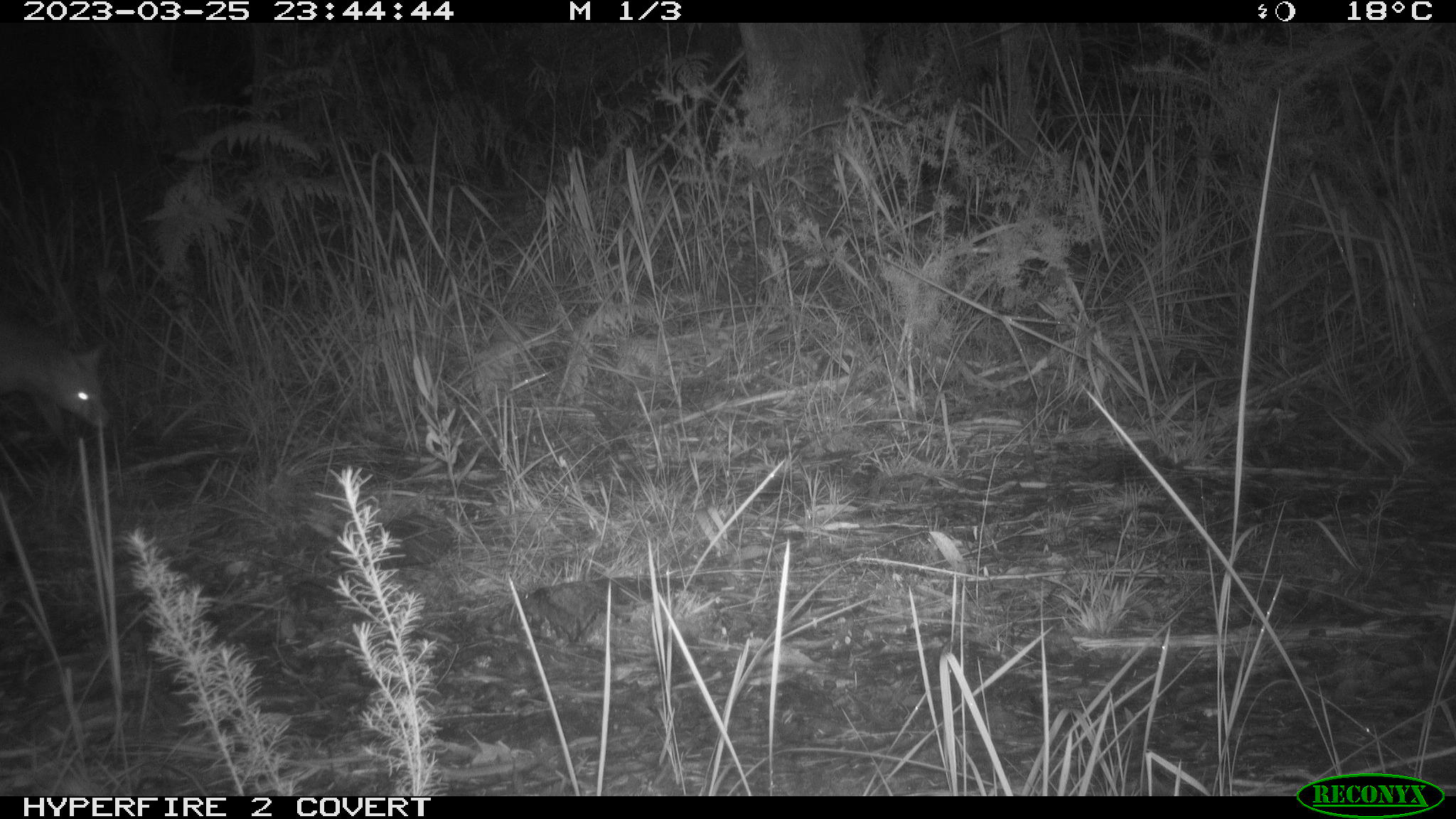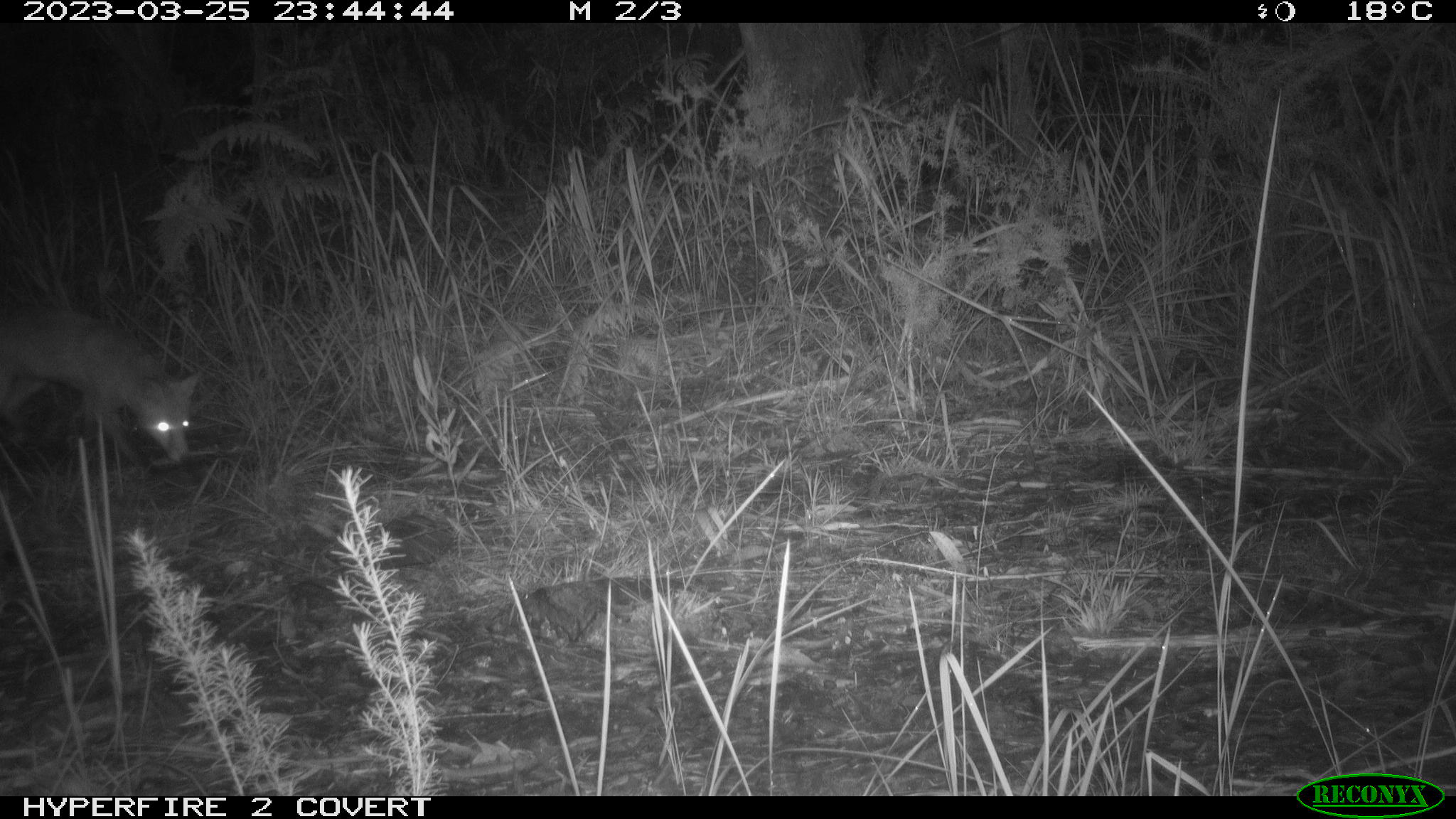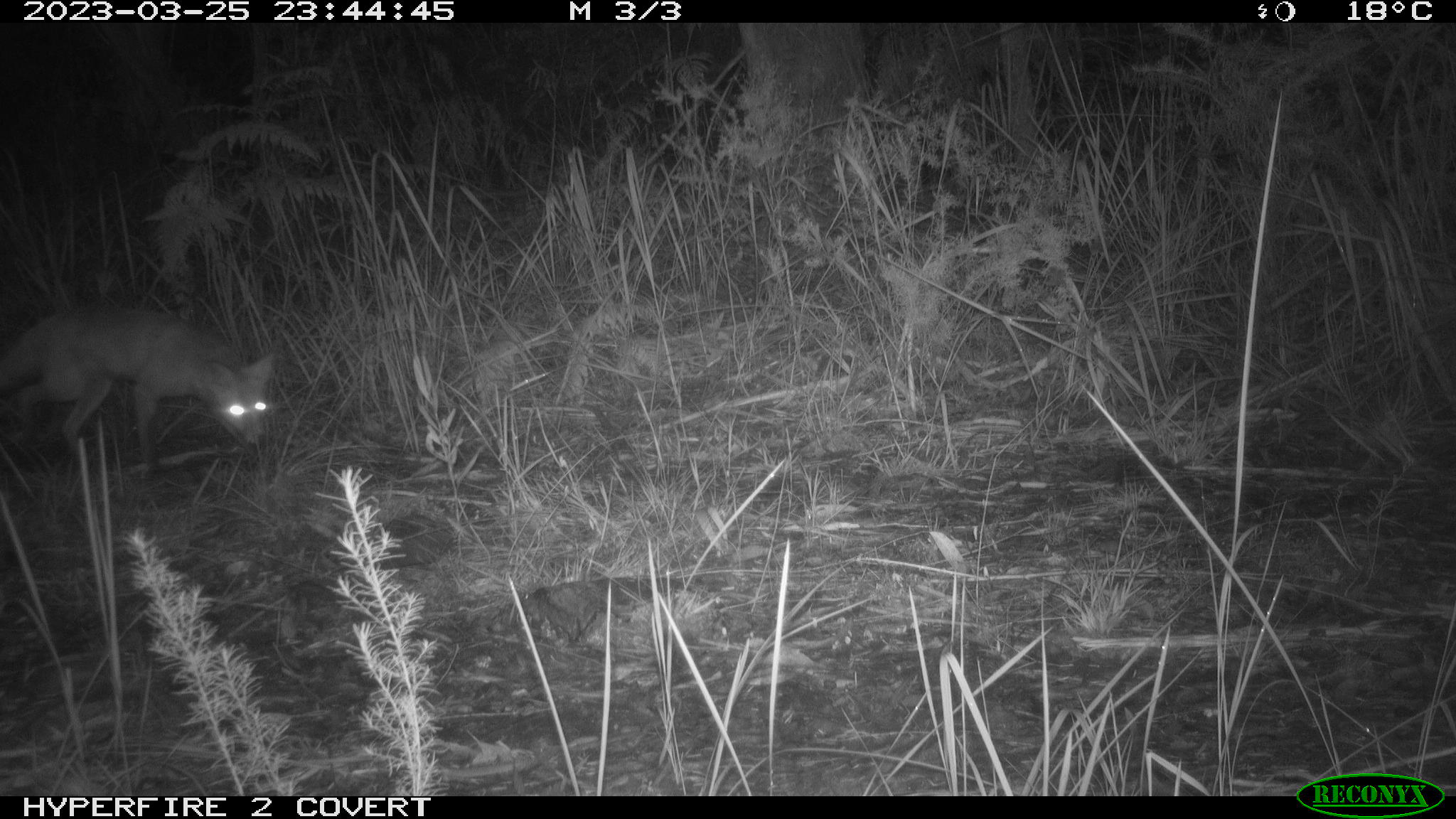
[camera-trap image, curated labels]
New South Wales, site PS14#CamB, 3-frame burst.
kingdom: Animalia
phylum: Chordata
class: Mammalia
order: Carnivora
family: Canidae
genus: Vulpes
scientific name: Vulpes vulpes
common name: red fox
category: fox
Fox (red fox) (Vulpes vulpes).